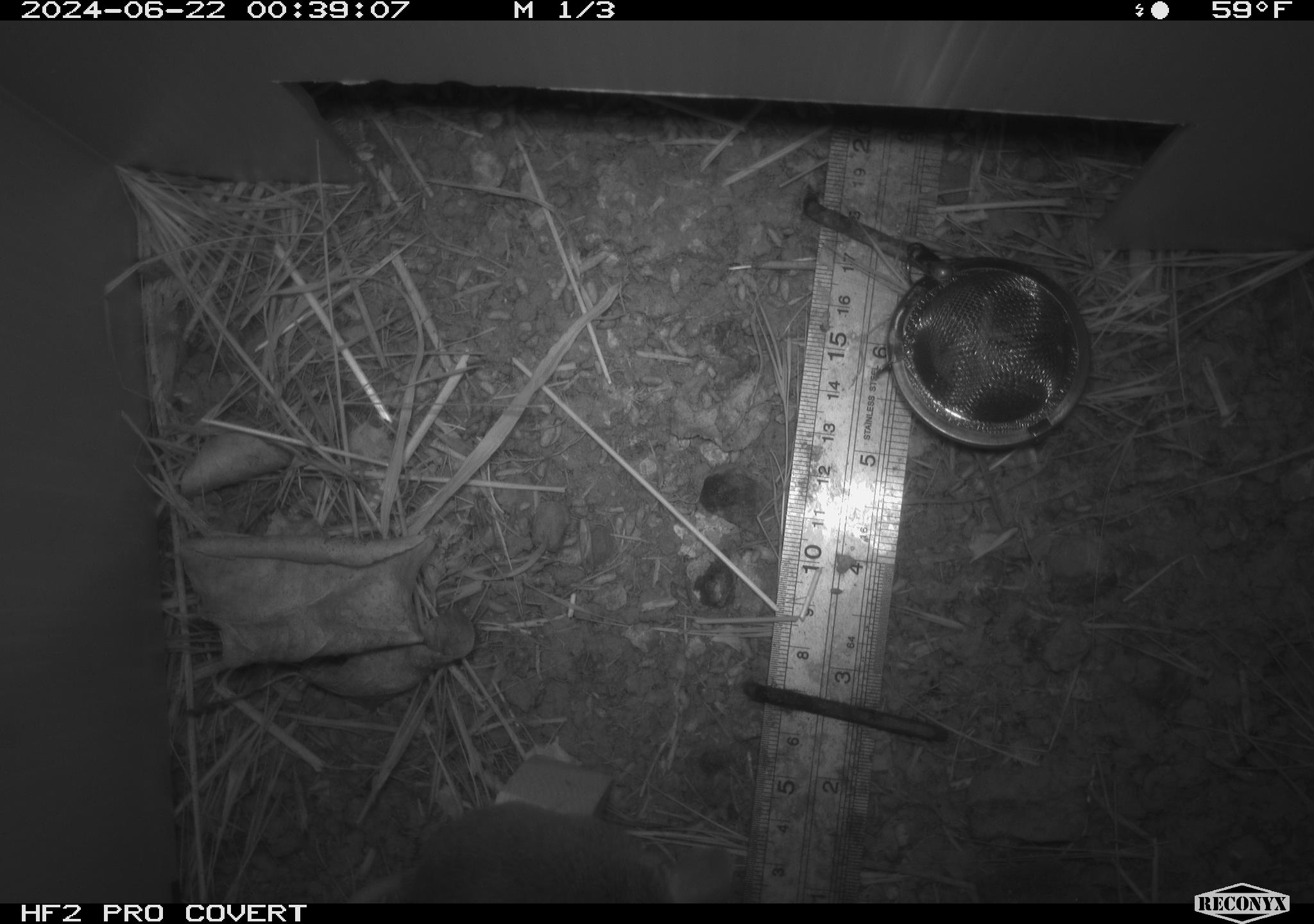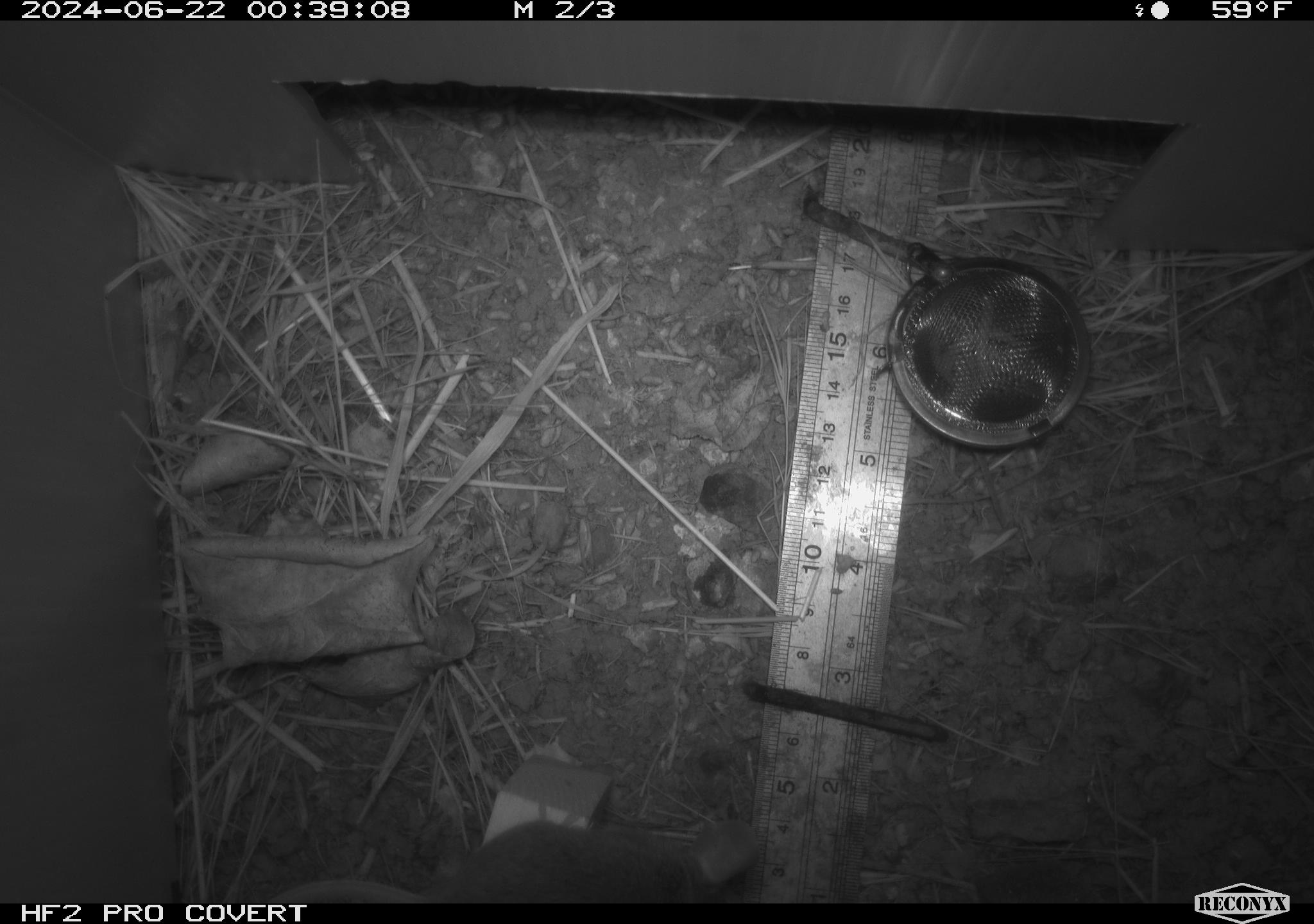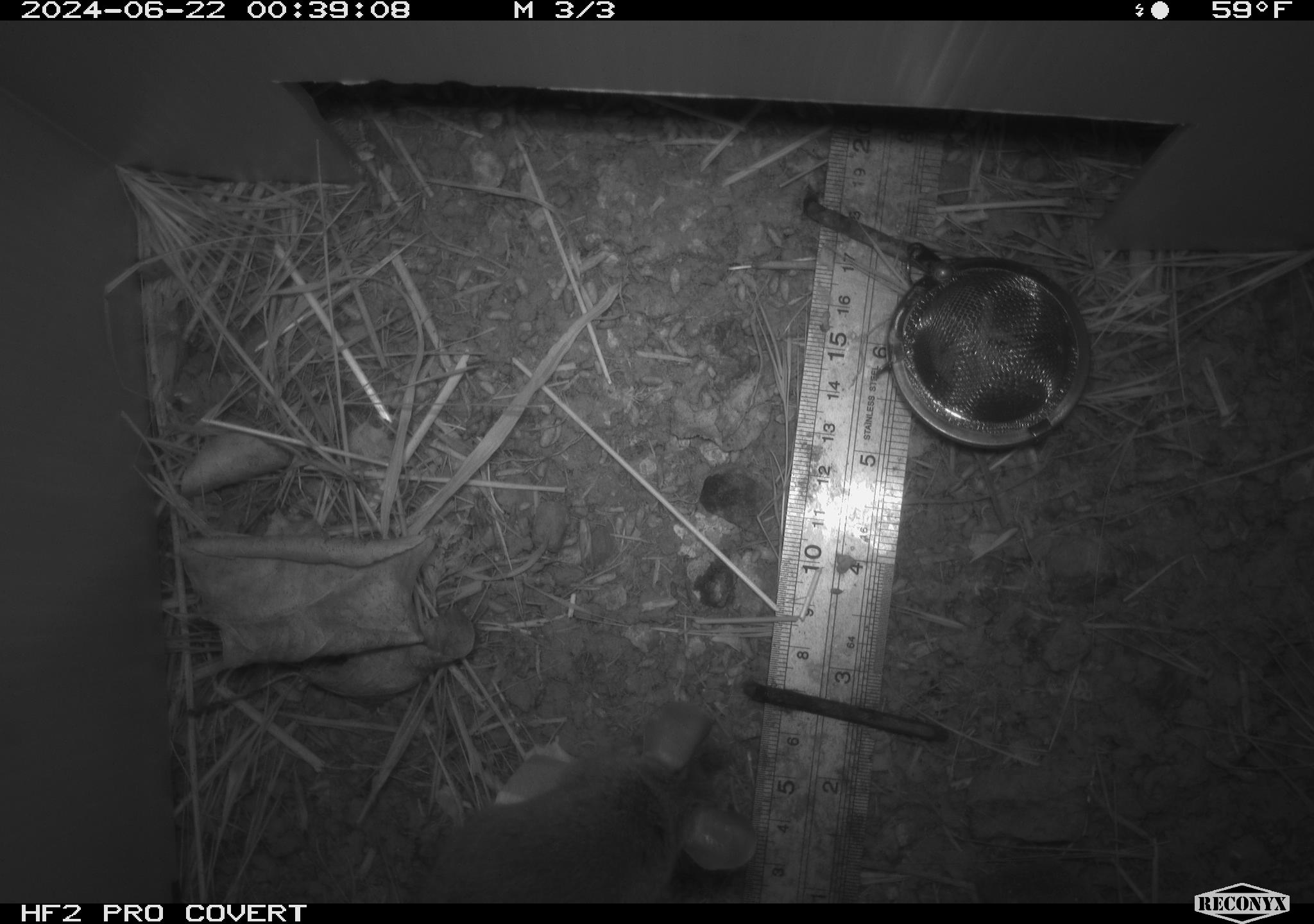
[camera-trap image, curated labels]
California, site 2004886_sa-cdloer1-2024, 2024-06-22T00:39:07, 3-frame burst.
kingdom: Animalia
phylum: Chordata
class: Mammalia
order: Rodentia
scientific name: Rodentia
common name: mouse species